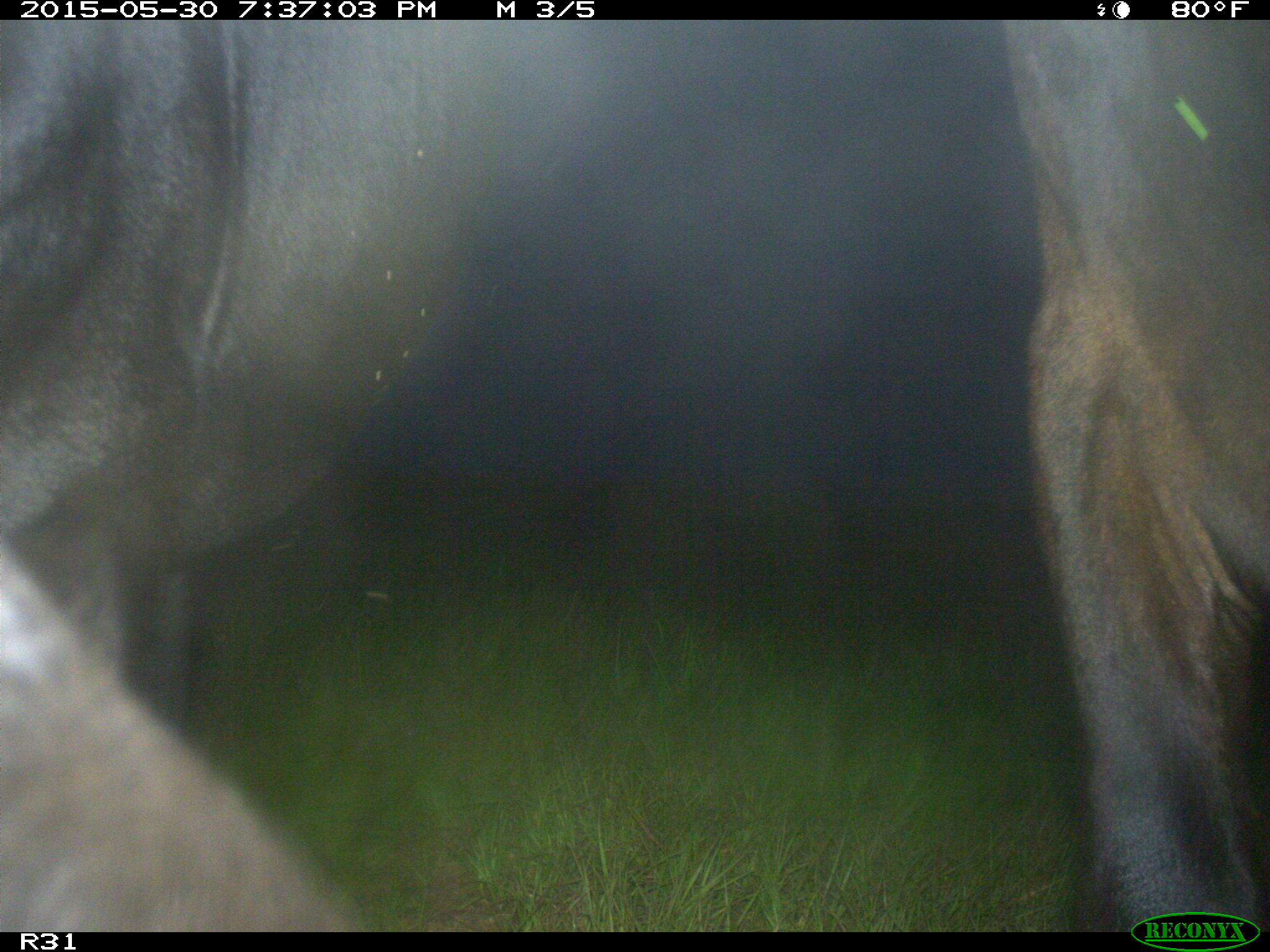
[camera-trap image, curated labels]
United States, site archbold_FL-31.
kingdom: Animalia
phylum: Chordata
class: Mammalia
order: Artiodactyla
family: Bovidae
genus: Bos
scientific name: Bos taurus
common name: domestic cow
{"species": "Bos taurus (domestic cow)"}